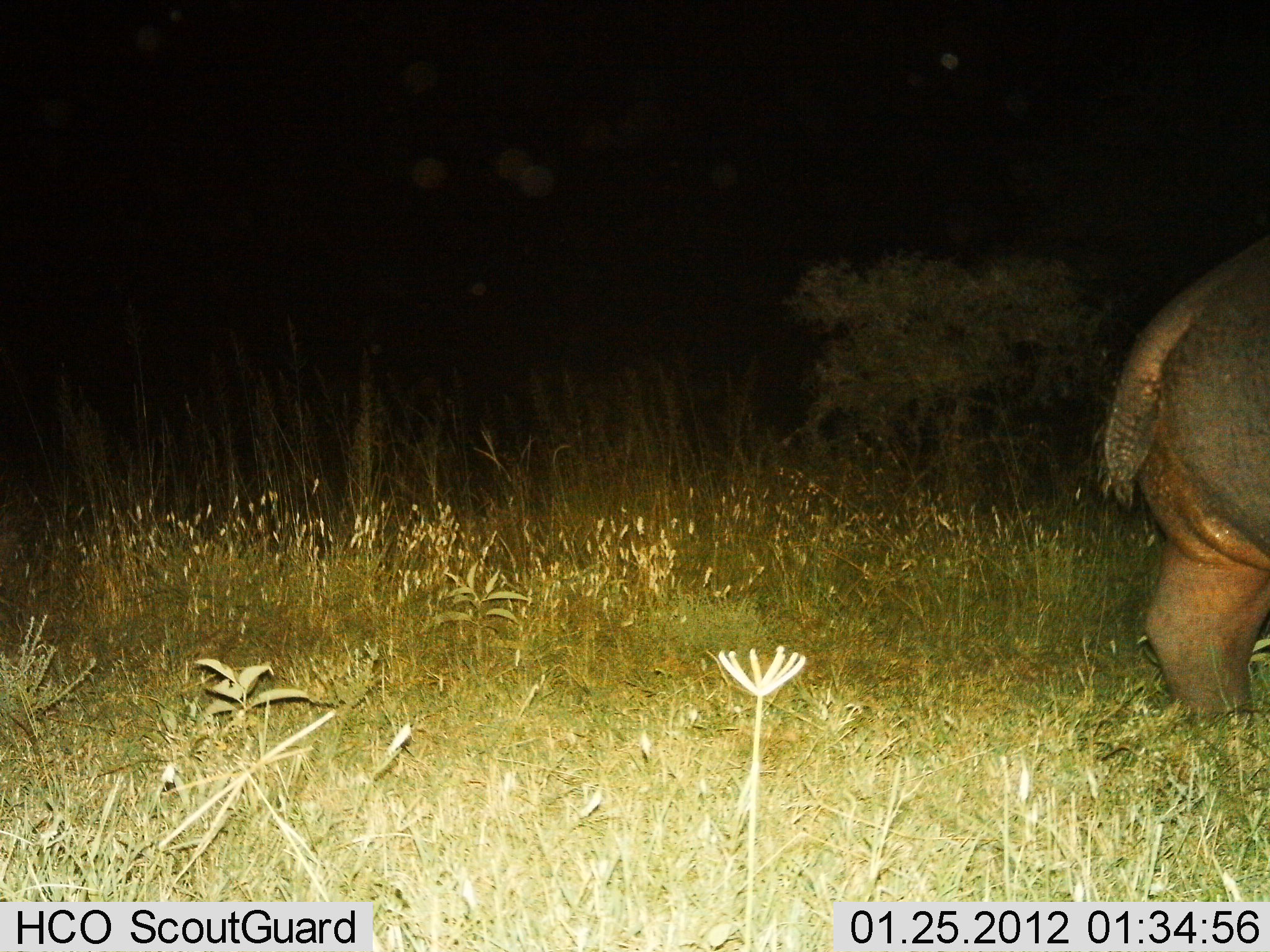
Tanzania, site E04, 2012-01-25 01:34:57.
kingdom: Animalia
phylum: Chordata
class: Mammalia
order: Artiodactyla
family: Hippopotamidae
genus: Hippopotamus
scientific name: Hippopotamus amphibius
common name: hippopotamus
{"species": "hippopotamus (Hippopotamus amphibius)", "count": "1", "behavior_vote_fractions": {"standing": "33%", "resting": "0%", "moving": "67%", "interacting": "0%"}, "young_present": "0%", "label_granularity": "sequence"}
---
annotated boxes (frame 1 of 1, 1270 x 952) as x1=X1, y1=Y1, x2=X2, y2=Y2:
animal: x1=1081, y1=224, x2=1267, y2=718